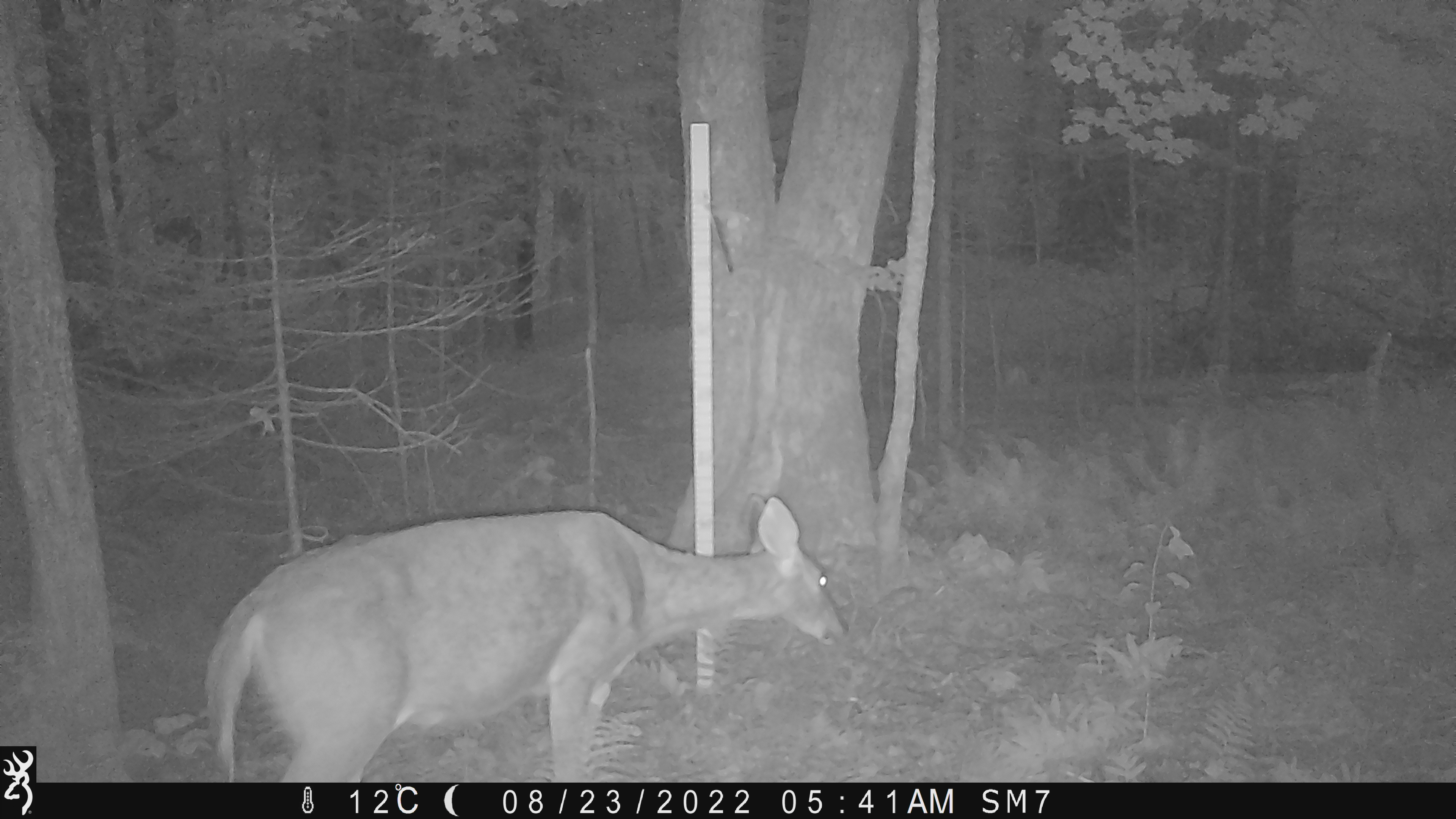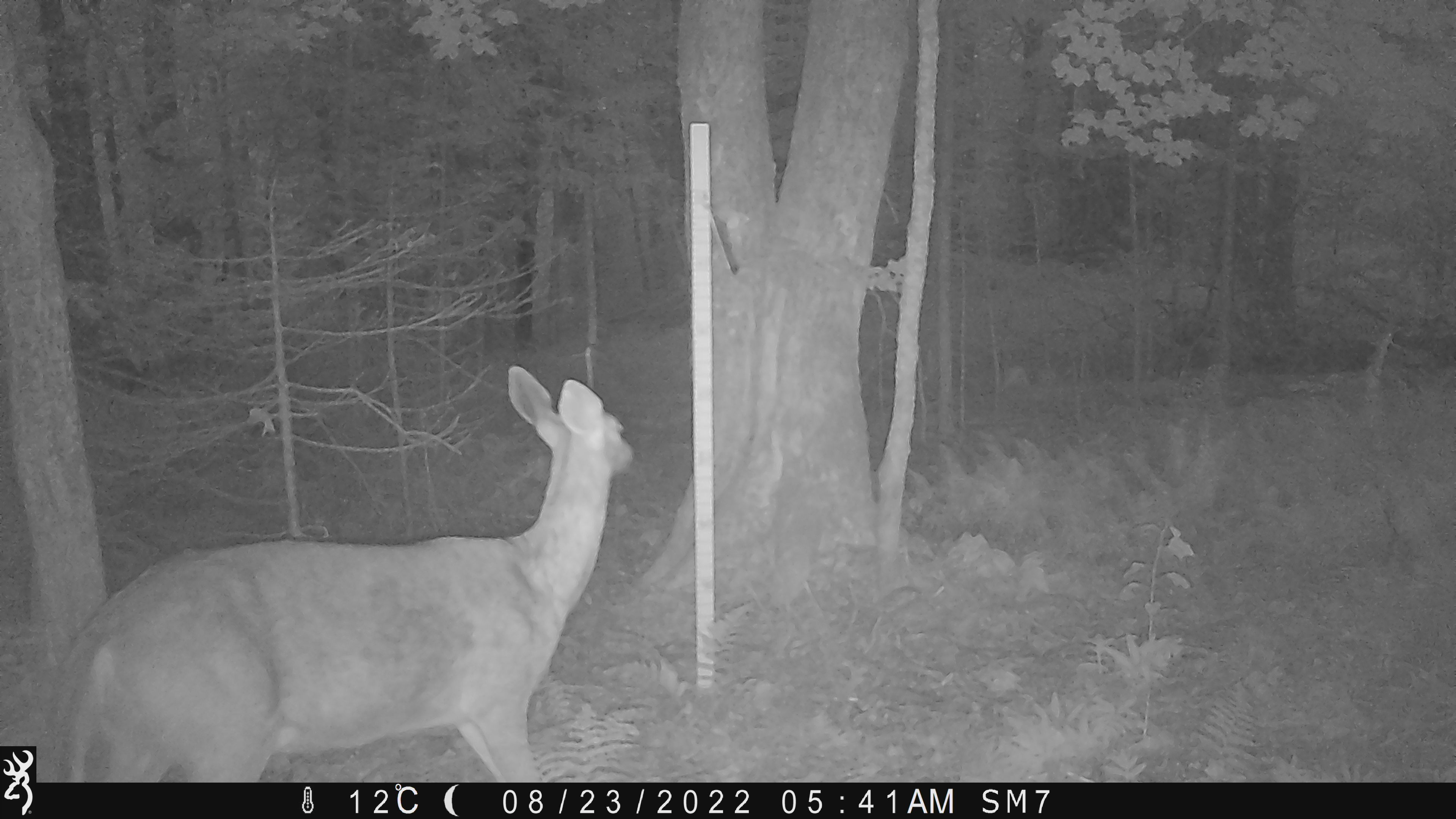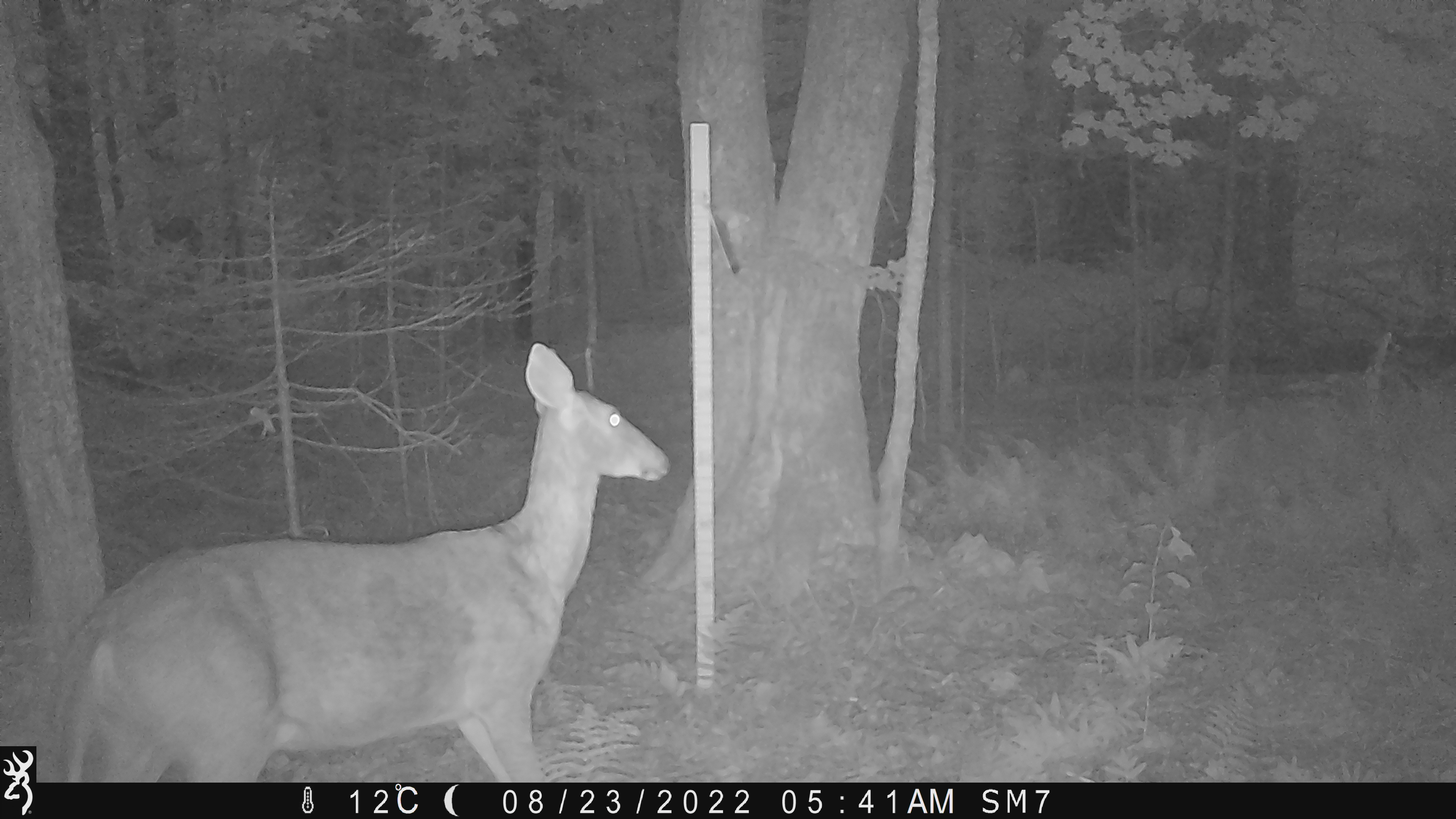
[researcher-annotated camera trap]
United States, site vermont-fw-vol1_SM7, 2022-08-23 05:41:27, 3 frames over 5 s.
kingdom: Animalia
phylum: Chordata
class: Mammalia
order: Artiodactyla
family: Cervidae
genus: Odocoileus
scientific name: Odocoileus virginianus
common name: white-tailed deer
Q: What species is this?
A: White-tailed deer (Odocoileus virginianus).